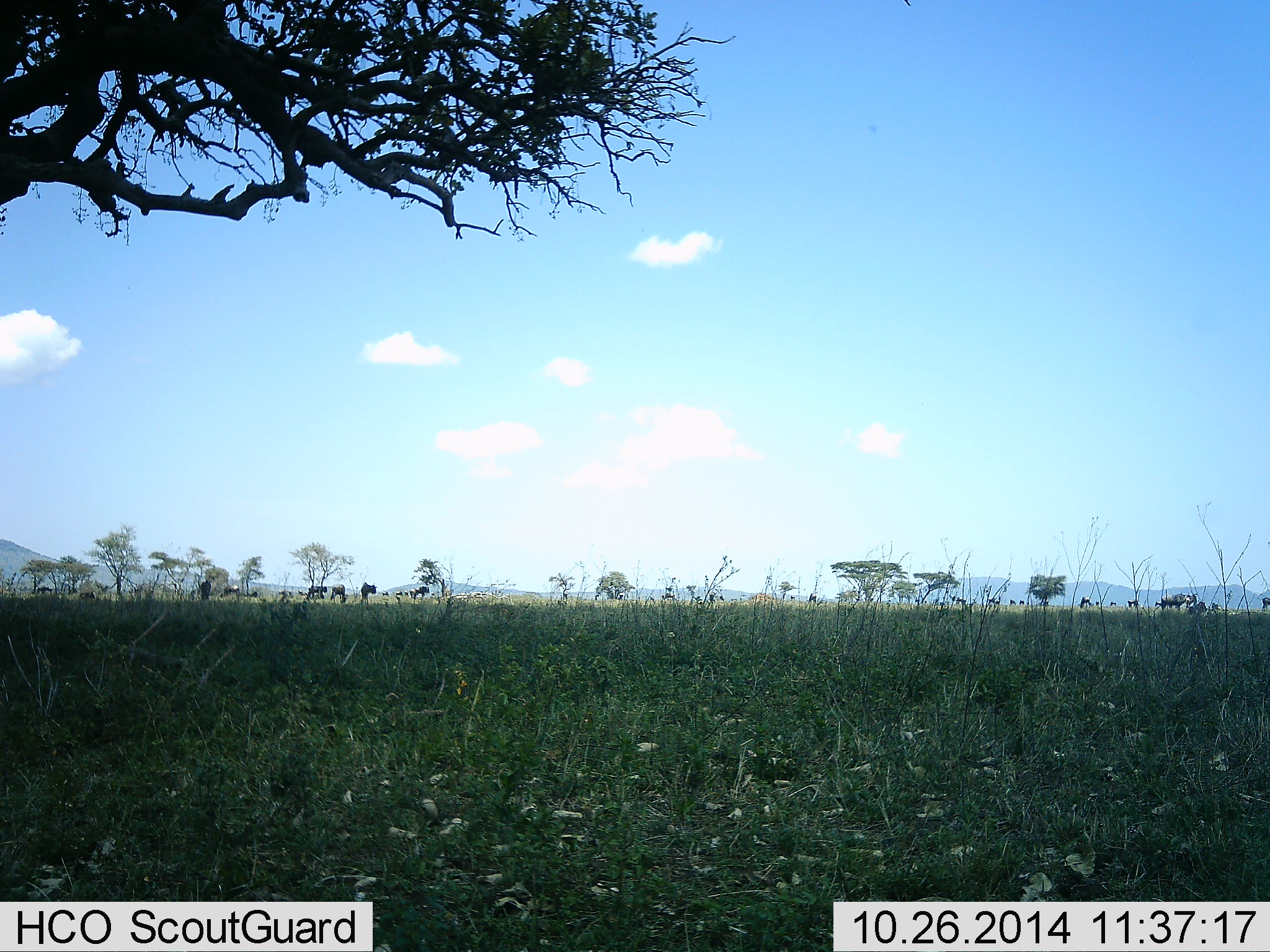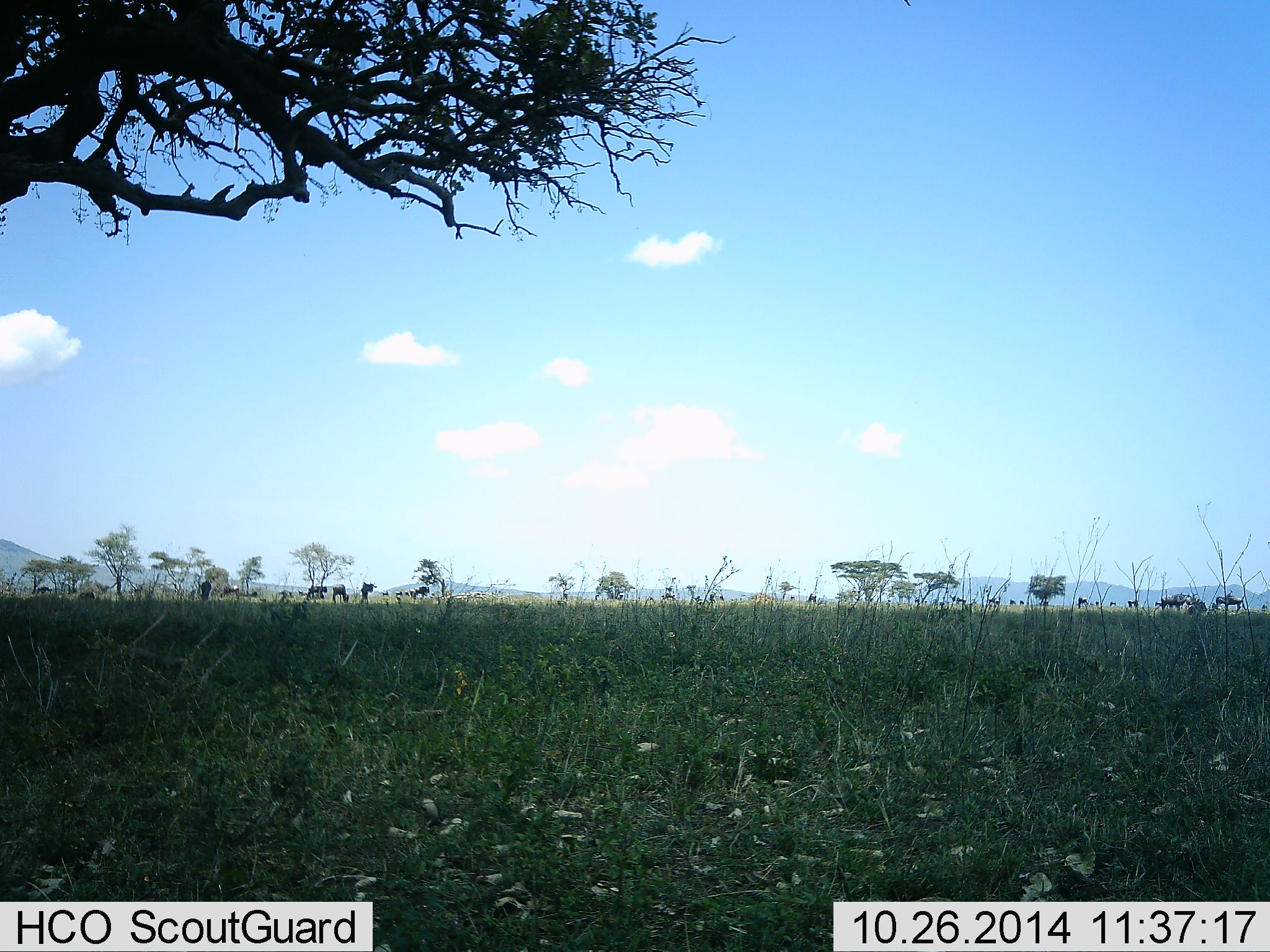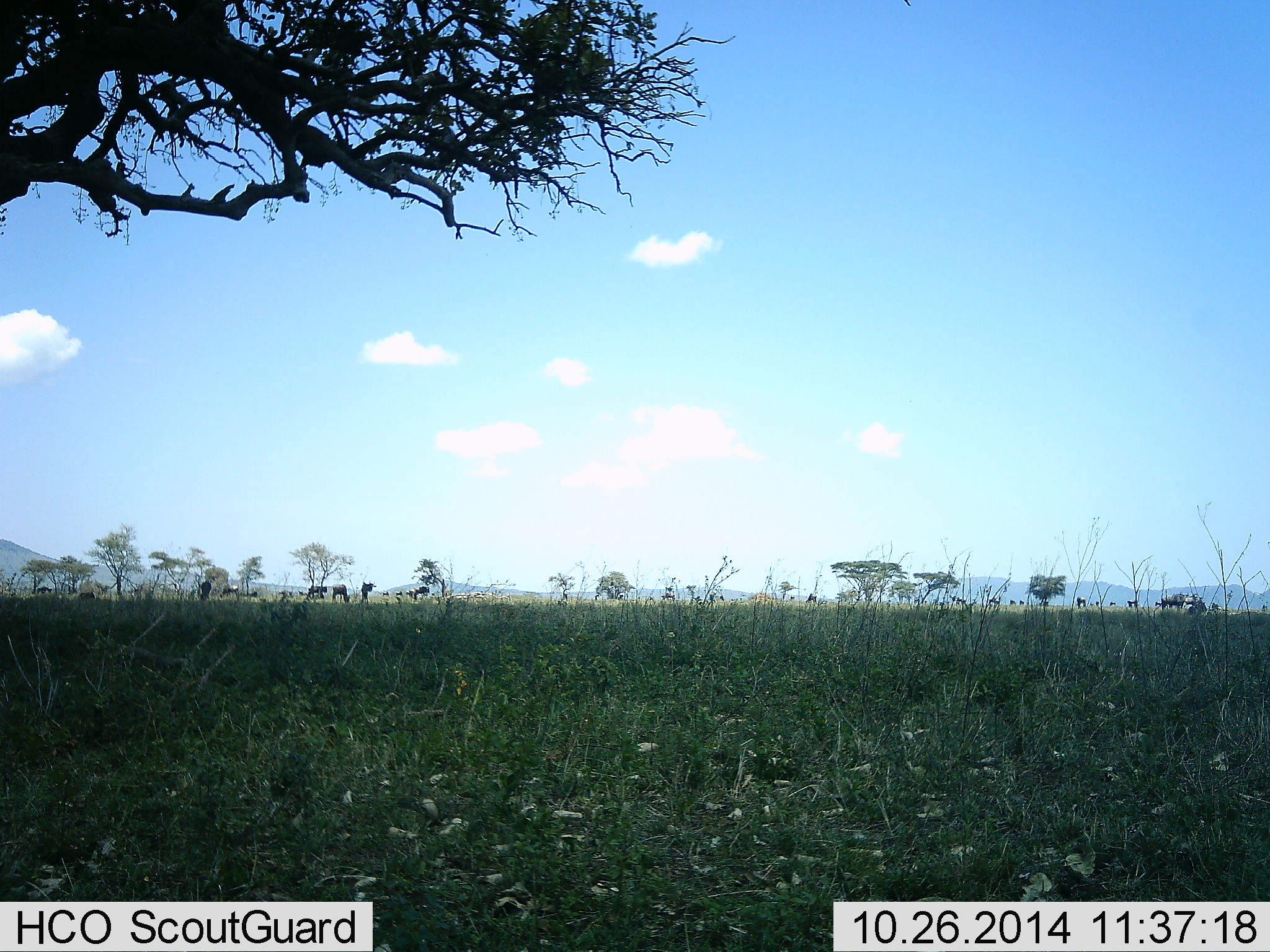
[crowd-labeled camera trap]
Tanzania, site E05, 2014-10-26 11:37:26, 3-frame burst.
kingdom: Animalia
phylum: Chordata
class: Mammalia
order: Artiodactyla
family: Bovidae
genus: Connochaetes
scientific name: Connochaetes taurinus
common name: blue wildebeest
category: wildebeest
Wildebeest (blue wildebeest) (Connochaetes taurinus), count 11-50. Behavior (volunteer vote fractions): standing 40%, resting 0%, moving 60%, interacting 20%. Young present (vote fraction): 0%. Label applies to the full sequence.